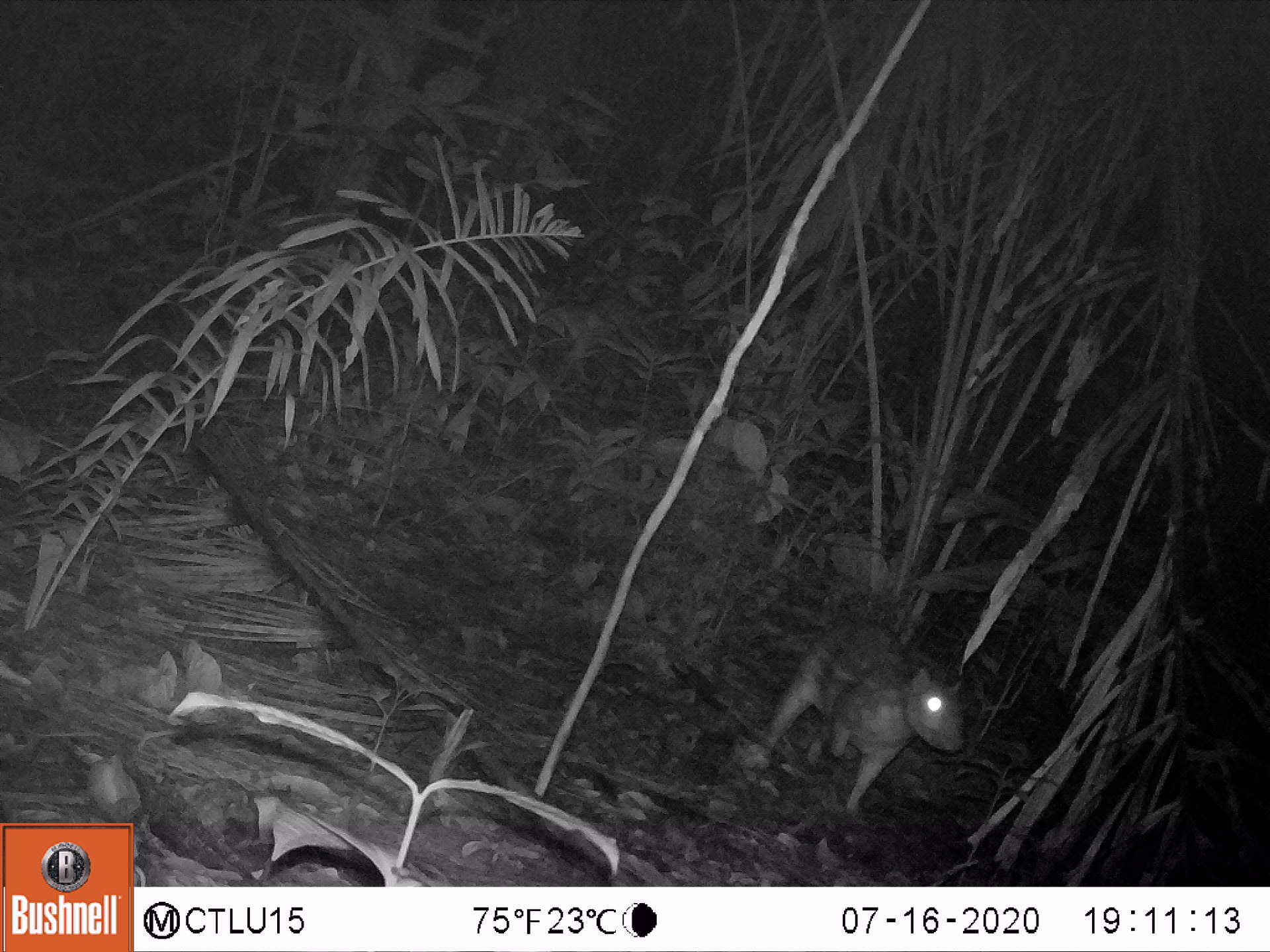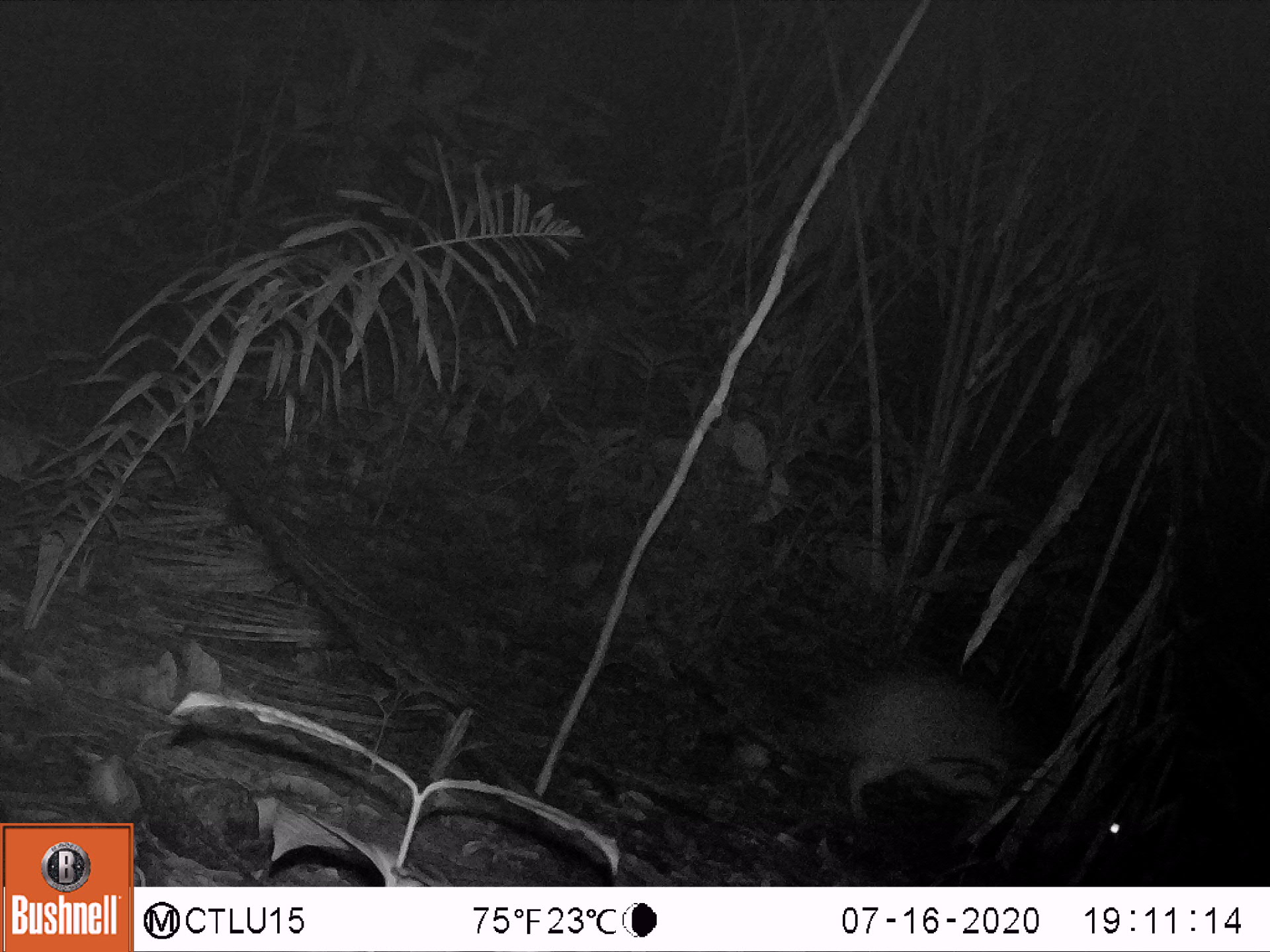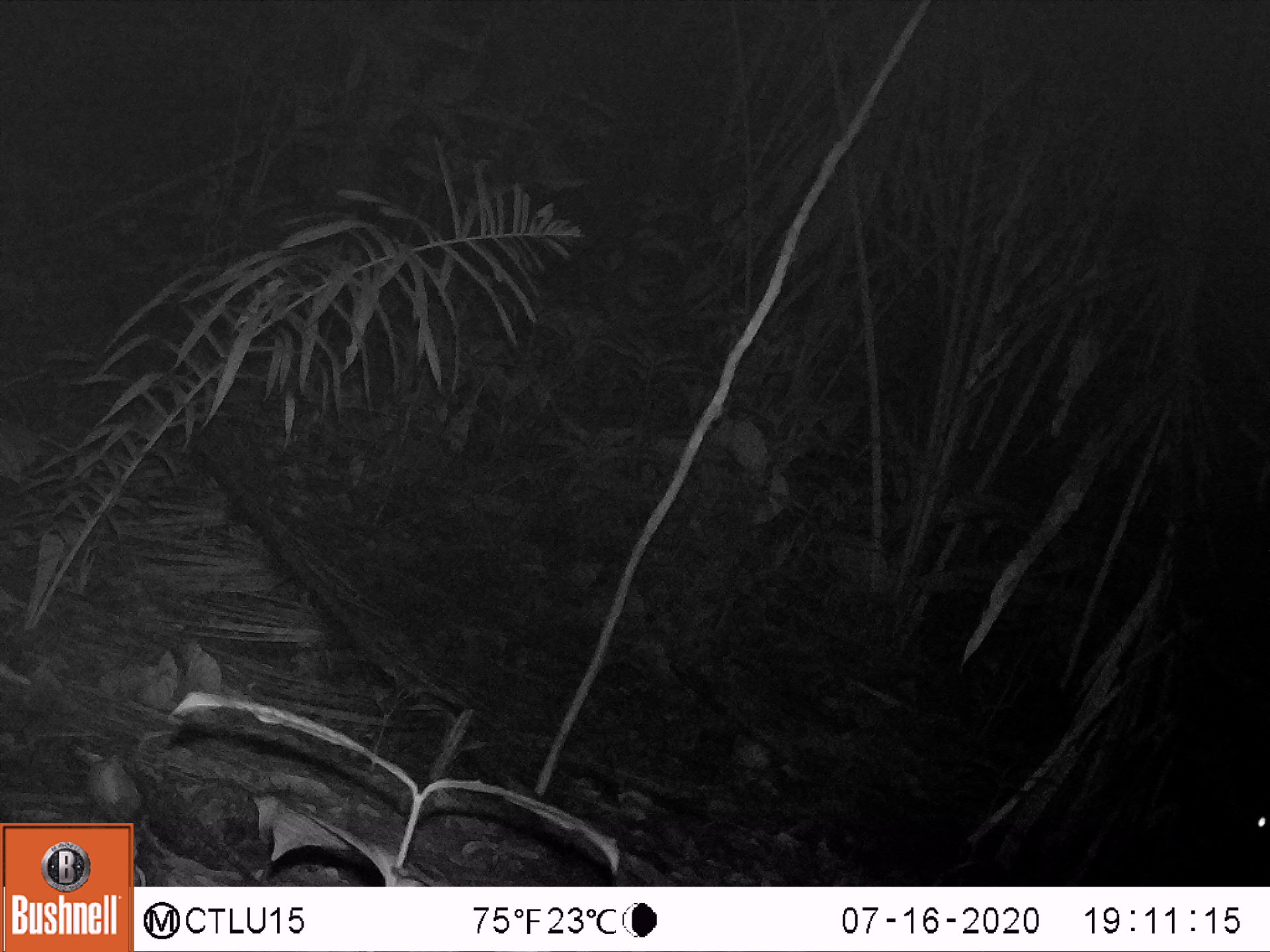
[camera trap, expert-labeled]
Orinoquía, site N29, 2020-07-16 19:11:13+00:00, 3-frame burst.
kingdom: Animalia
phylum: Chordata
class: Mammalia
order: Rodentia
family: Cuniculidae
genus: Cuniculus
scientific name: Cuniculus paca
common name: spotted paca